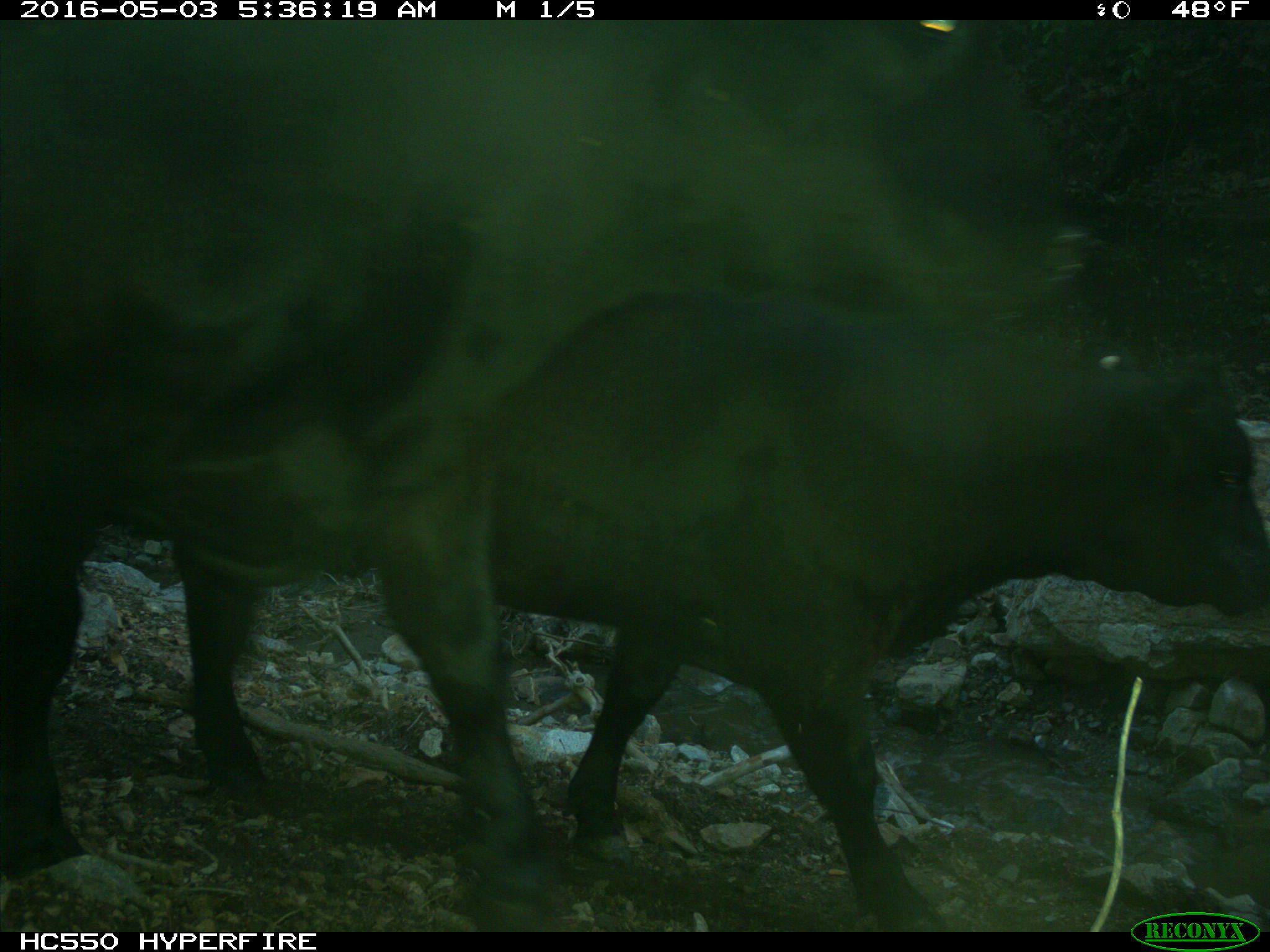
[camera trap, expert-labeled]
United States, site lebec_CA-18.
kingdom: Animalia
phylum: Chordata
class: Mammalia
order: Artiodactyla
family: Bovidae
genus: Bos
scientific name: Bos taurus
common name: domestic cow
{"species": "Bos taurus (domestic cow)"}